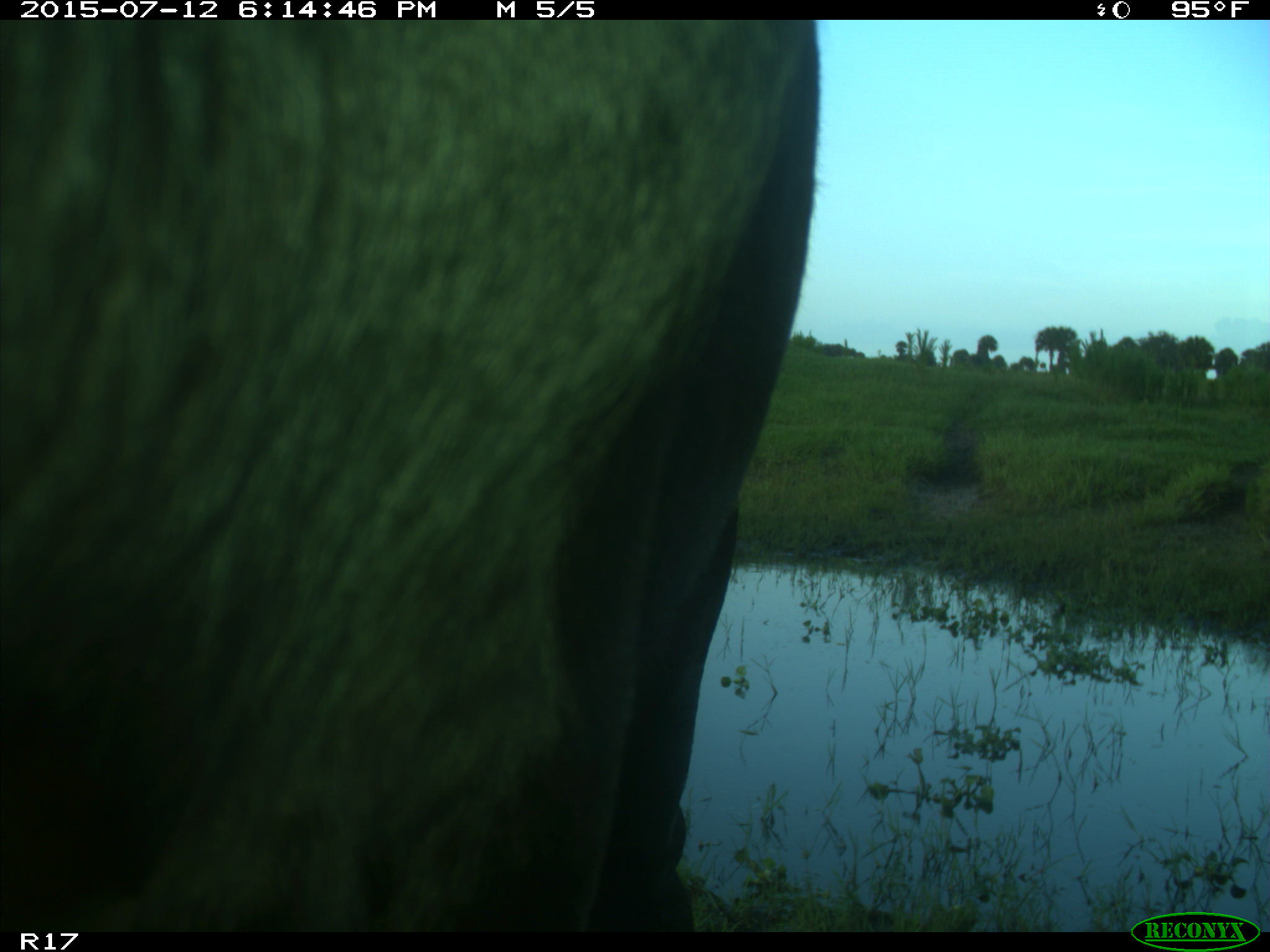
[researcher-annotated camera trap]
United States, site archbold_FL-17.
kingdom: Animalia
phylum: Chordata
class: Mammalia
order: Artiodactyla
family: Bovidae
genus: Bos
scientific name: Bos taurus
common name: domestic cow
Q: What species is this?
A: Bos taurus (domestic cow).